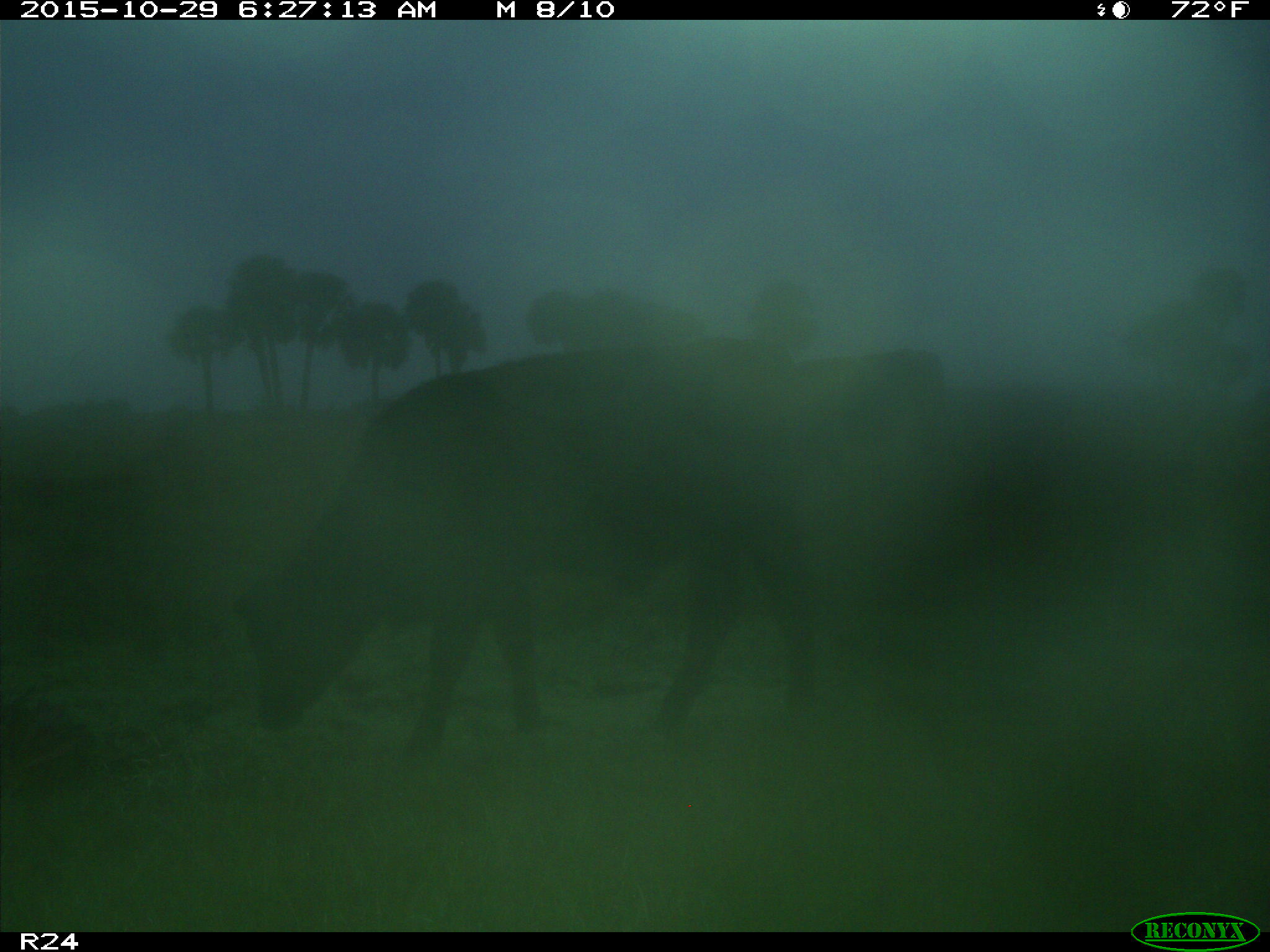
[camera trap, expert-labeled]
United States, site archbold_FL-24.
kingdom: Animalia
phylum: Chordata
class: Mammalia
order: Artiodactyla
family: Bovidae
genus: Bos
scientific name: Bos taurus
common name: domestic cow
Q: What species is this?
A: Bos taurus (domestic cow).